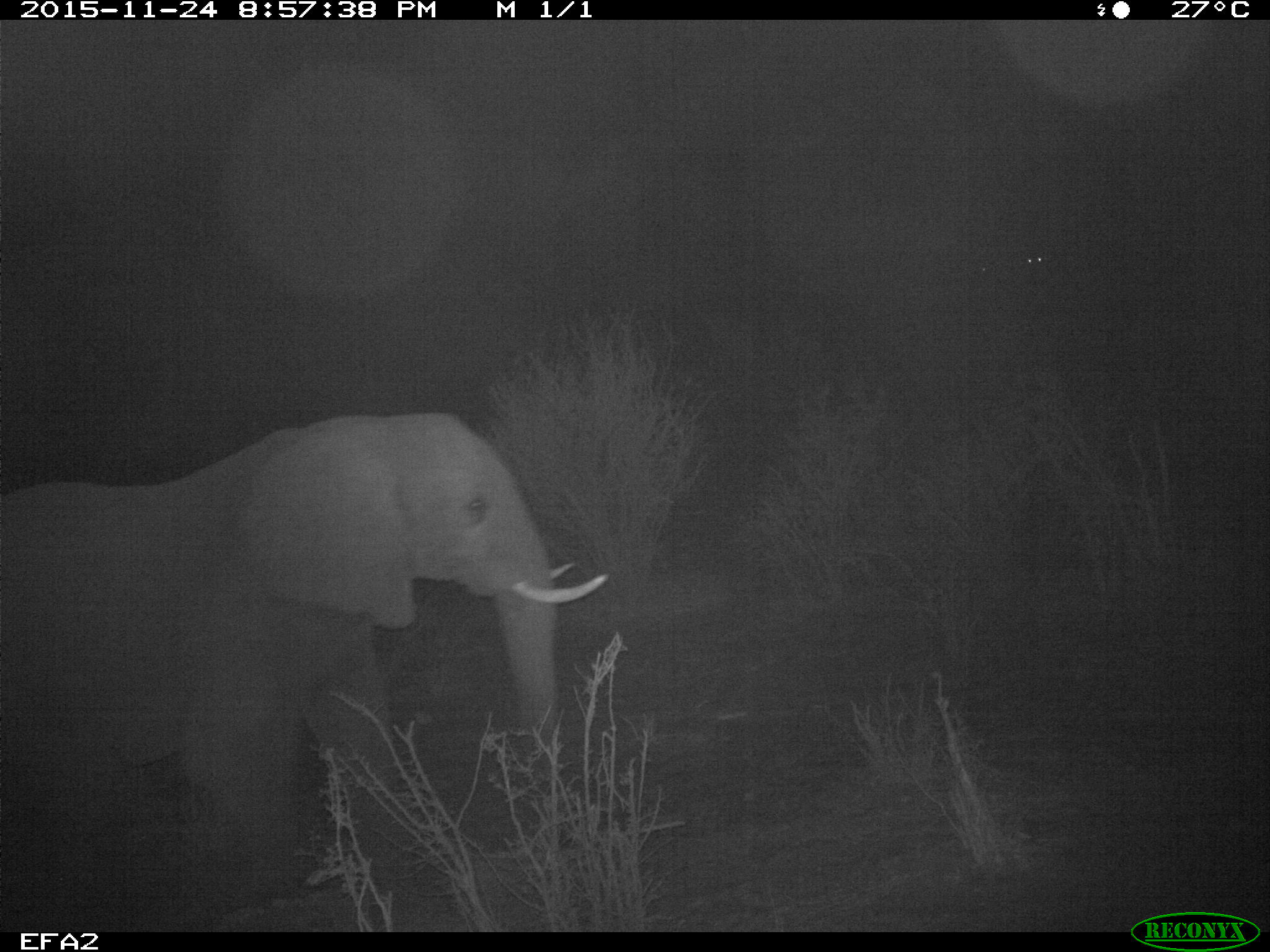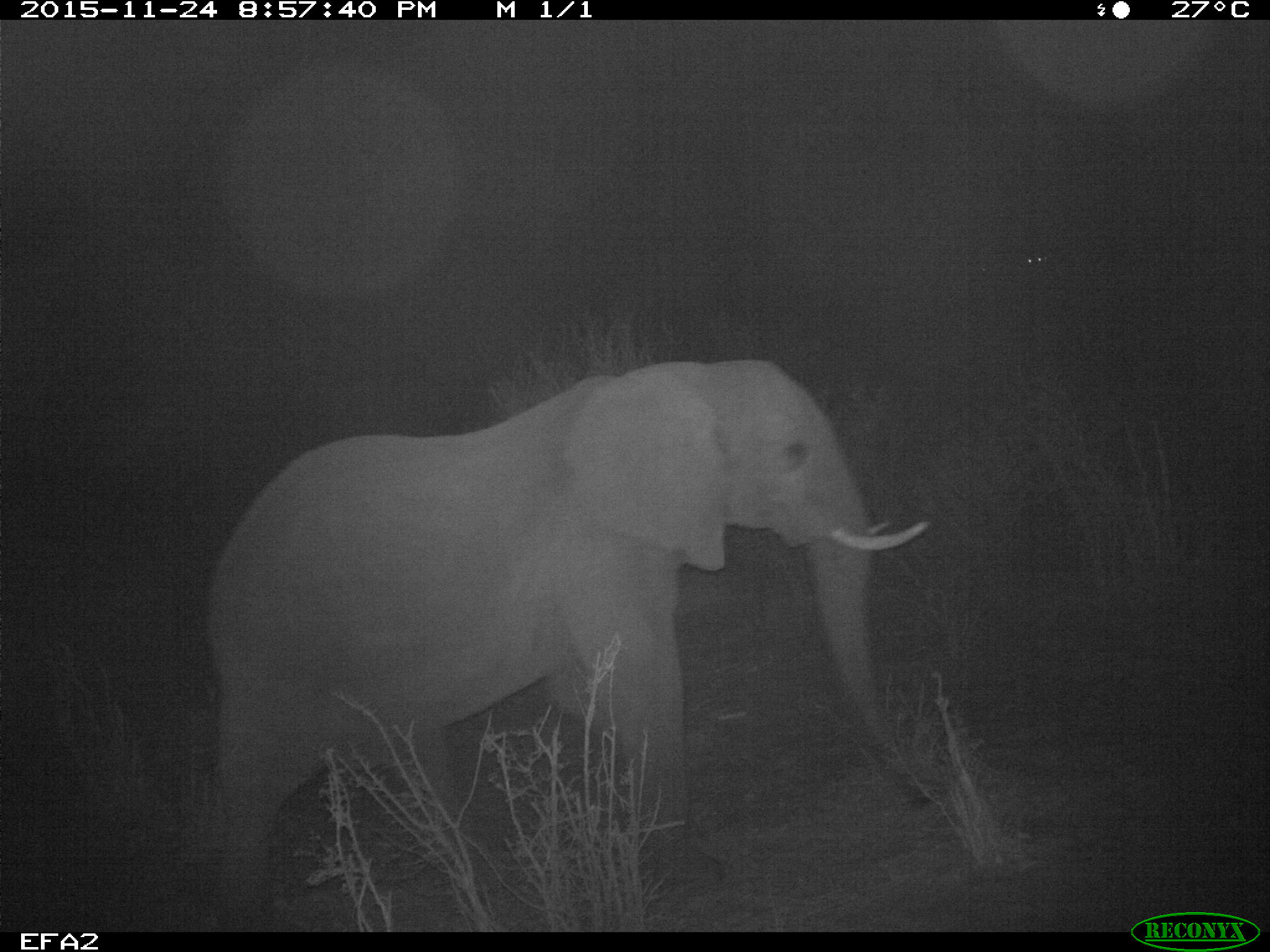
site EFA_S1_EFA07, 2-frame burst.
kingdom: Animalia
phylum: Chordata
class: Mammalia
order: Proboscidea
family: Elephantidae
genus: Loxodonta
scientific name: Loxodonta africana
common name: african bush elephant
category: elephant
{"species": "elephant (african bush elephant) (Loxodonta africana)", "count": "1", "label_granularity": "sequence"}